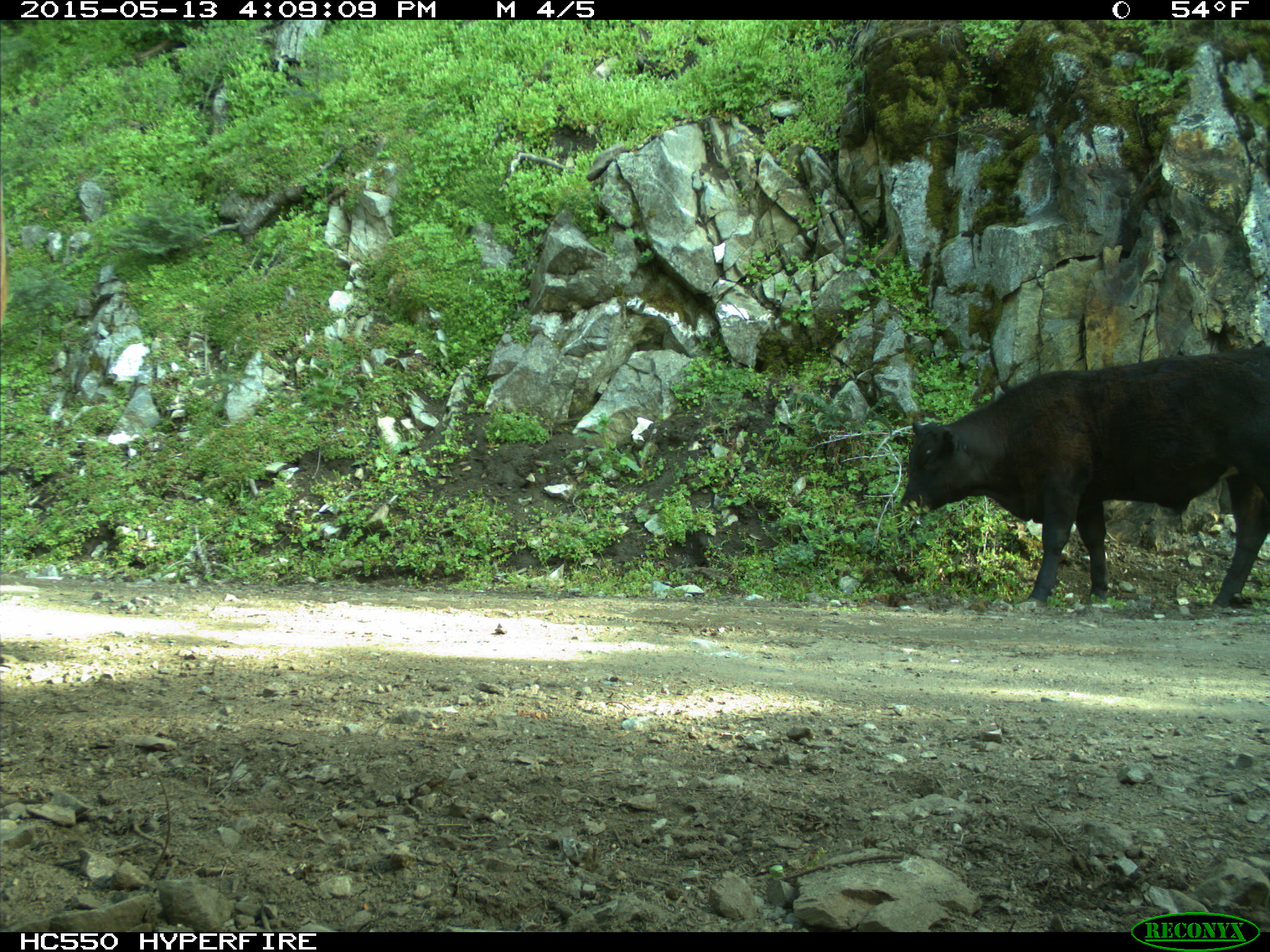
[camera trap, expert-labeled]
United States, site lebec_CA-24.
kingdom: Animalia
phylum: Chordata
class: Mammalia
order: Artiodactyla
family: Bovidae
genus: Bos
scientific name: Bos taurus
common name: domestic cow